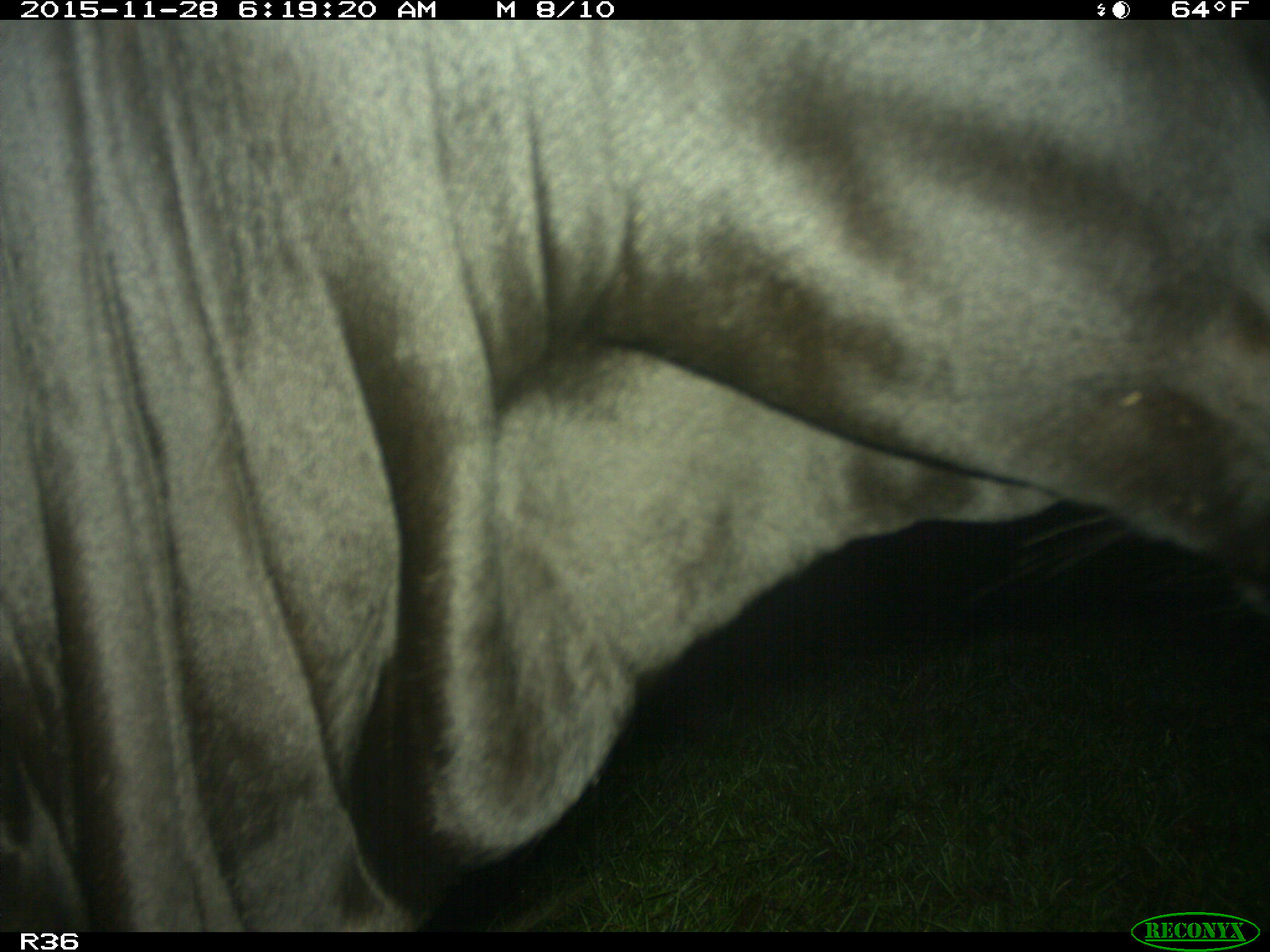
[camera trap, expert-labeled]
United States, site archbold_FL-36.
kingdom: Animalia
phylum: Chordata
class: Mammalia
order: Artiodactyla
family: Bovidae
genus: Bos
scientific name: Bos taurus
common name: domestic cow